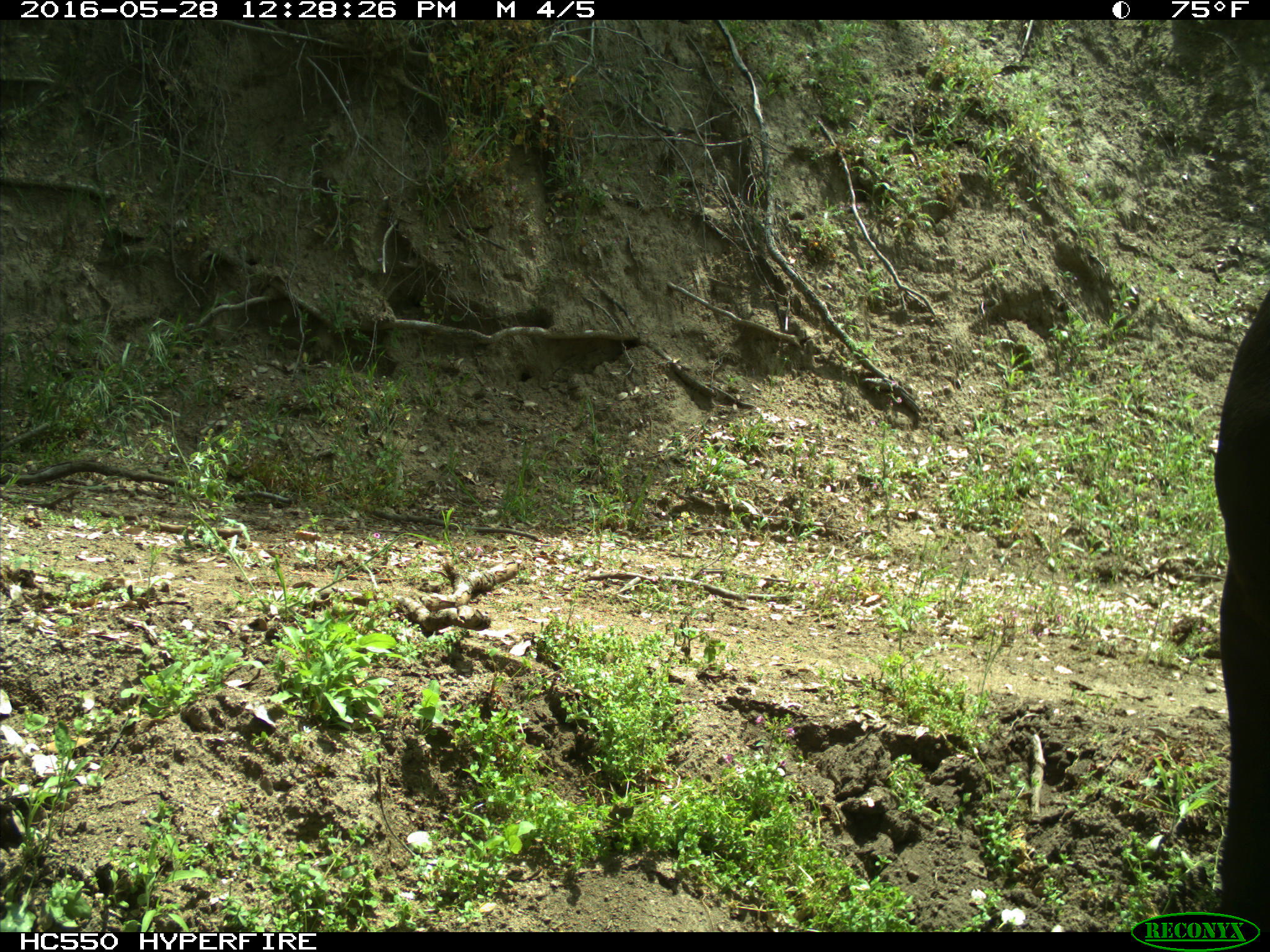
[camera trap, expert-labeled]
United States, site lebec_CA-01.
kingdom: Animalia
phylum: Chordata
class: Mammalia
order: Artiodactyla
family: Bovidae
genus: Bos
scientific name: Bos taurus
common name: domestic cow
Bos taurus (domestic cow).